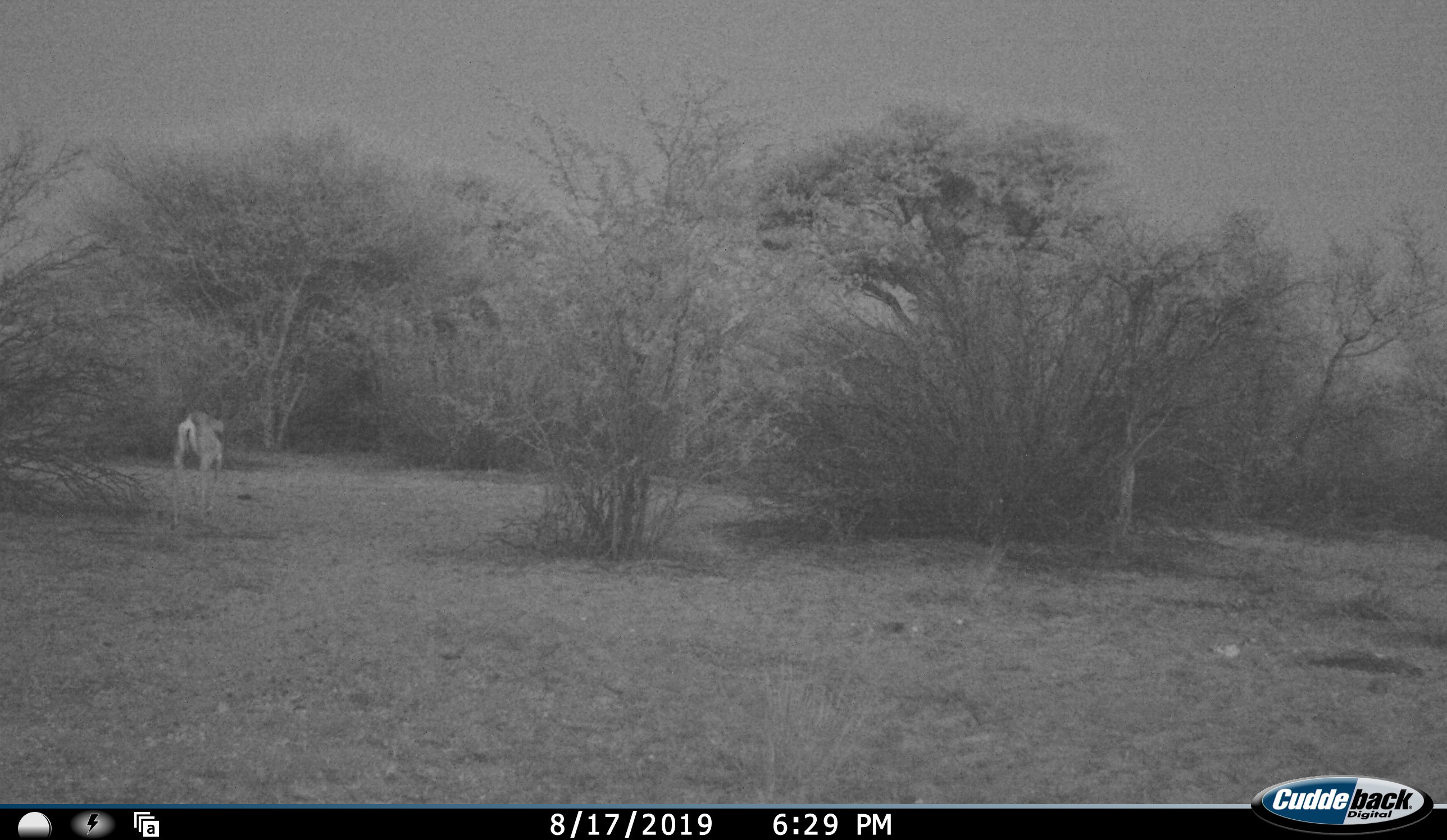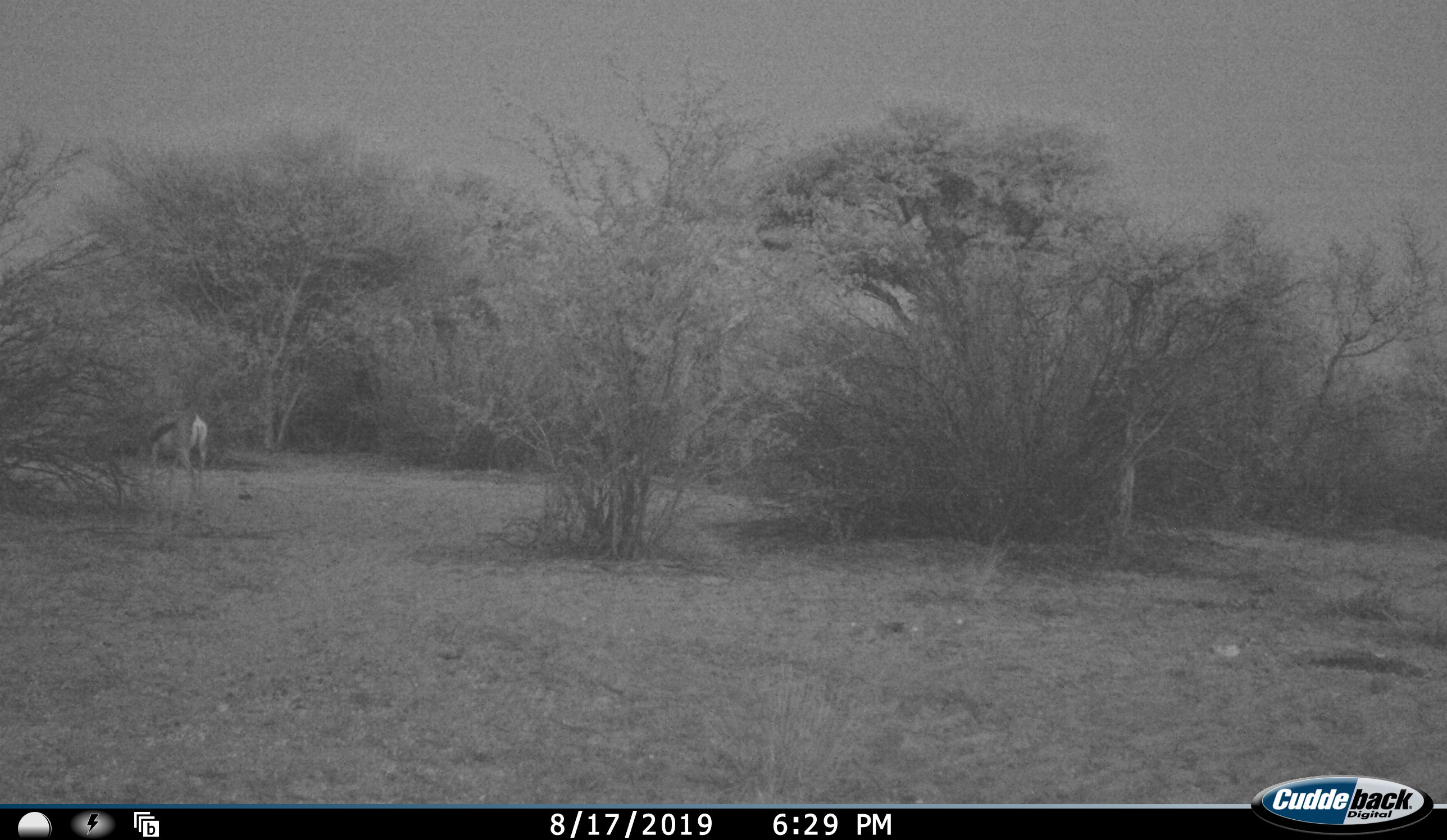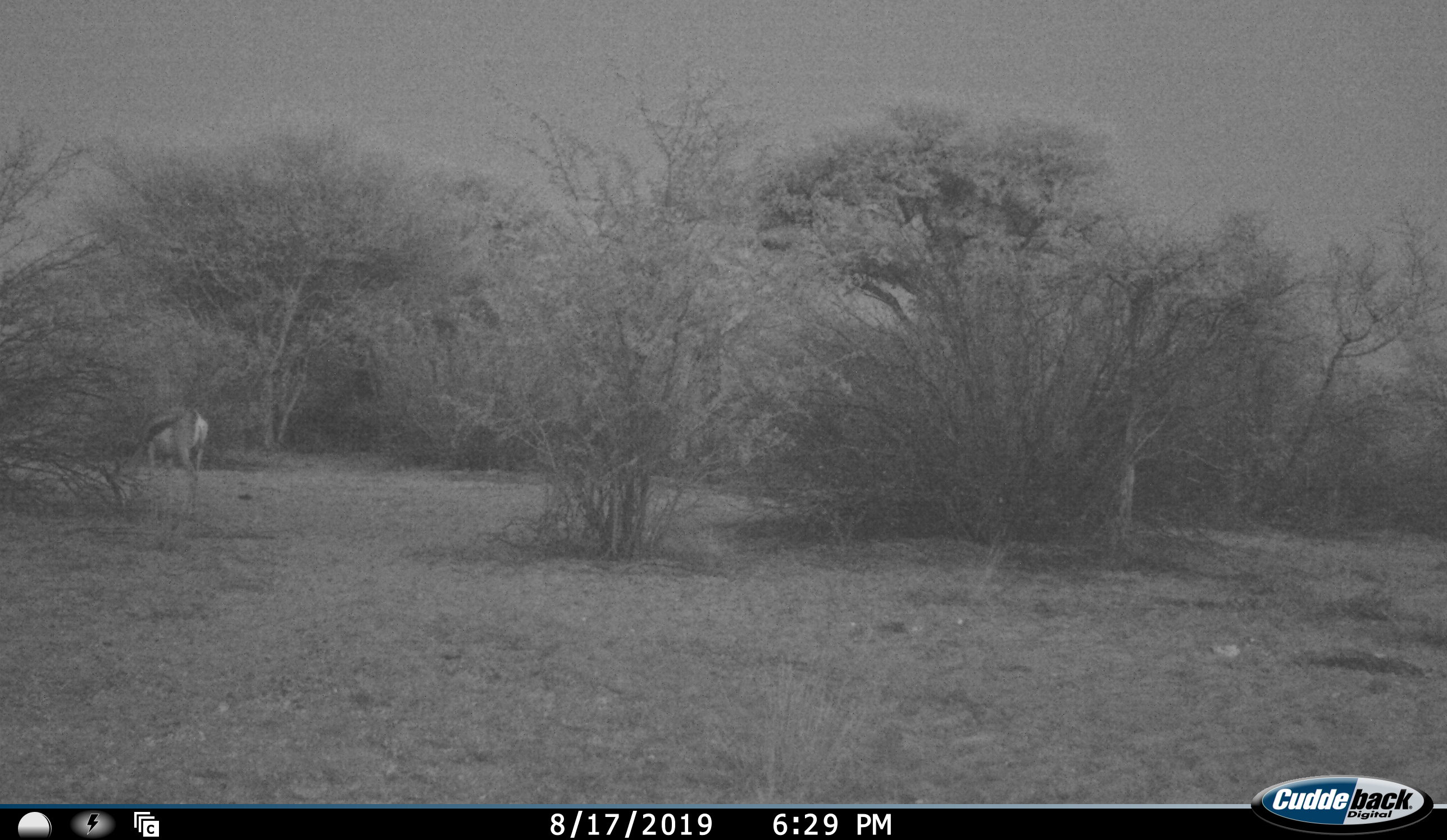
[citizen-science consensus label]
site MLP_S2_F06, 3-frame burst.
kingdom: Animalia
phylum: Chordata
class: Mammalia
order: Artiodactyla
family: Bovidae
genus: Antidorcas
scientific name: Antidorcas marsupialis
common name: springbok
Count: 1.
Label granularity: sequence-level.